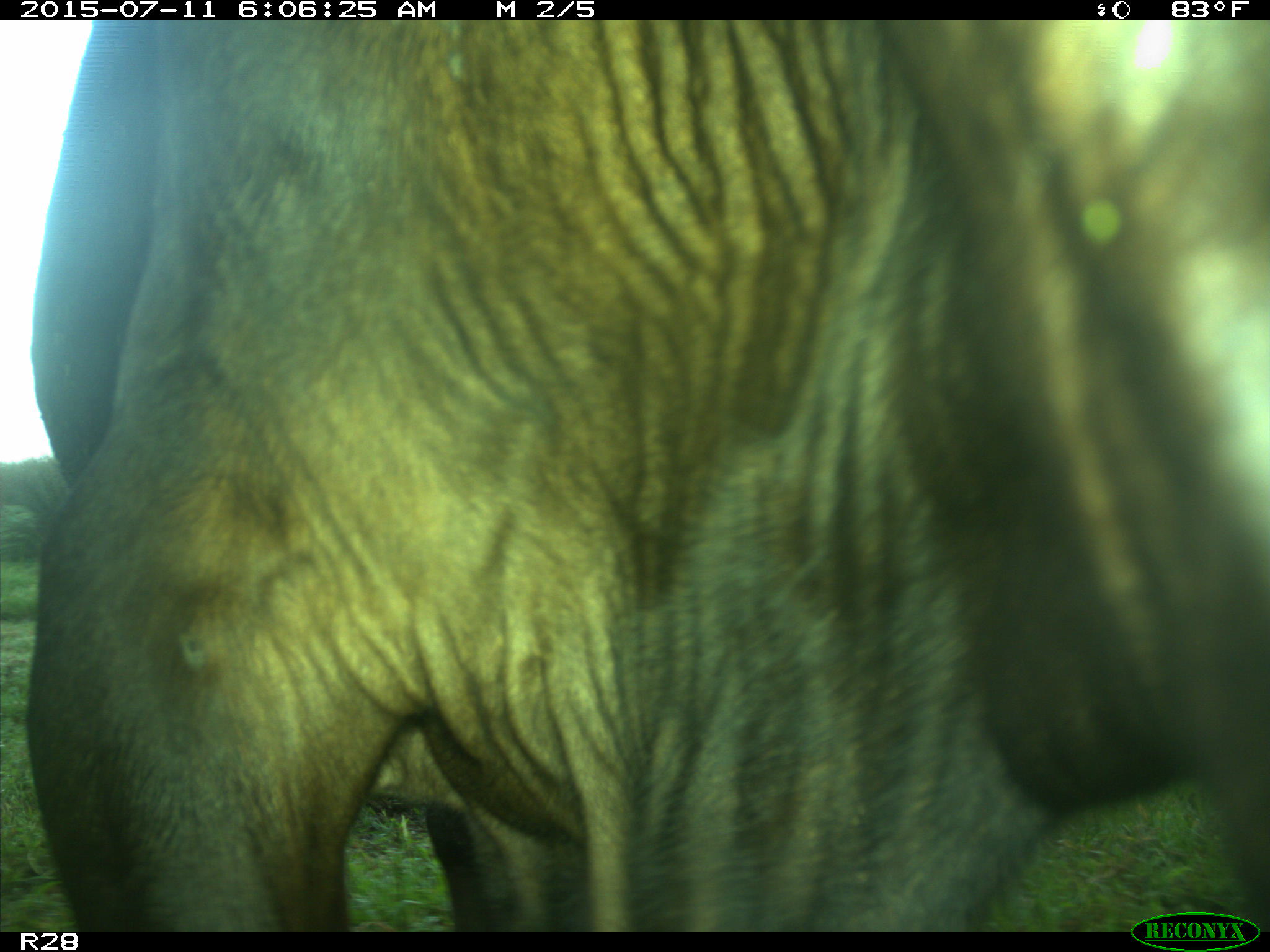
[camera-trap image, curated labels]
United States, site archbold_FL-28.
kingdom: Animalia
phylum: Chordata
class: Mammalia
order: Artiodactyla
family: Bovidae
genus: Bos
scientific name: Bos taurus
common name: domestic cow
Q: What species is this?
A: Bos taurus (domestic cow).